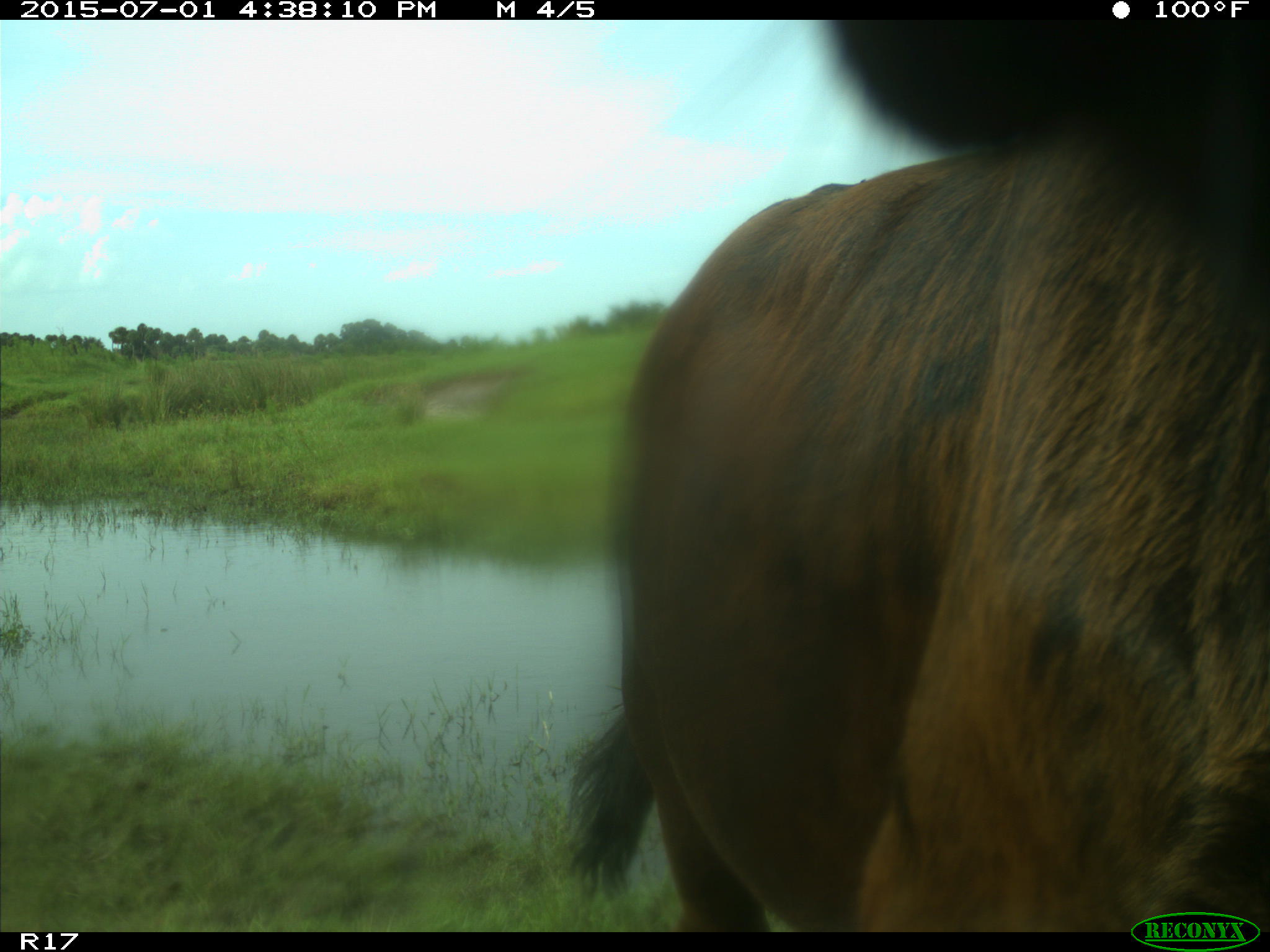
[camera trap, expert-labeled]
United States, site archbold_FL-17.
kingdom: Animalia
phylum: Chordata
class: Mammalia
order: Artiodactyla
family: Bovidae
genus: Bos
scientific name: Bos taurus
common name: domestic cow